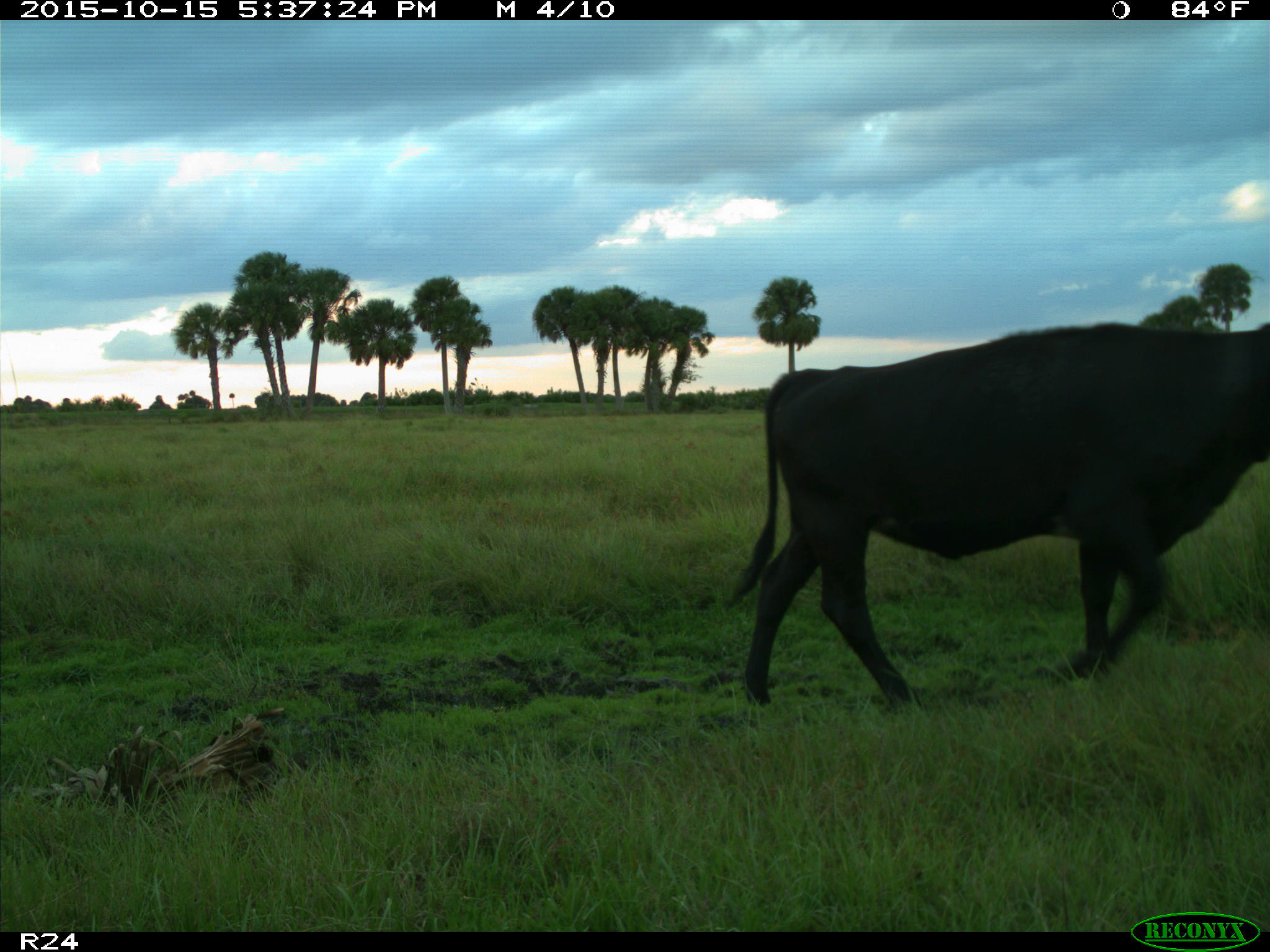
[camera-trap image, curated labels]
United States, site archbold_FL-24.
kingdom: Animalia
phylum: Chordata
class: Mammalia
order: Artiodactyla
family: Bovidae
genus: Bos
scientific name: Bos taurus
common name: domestic cow